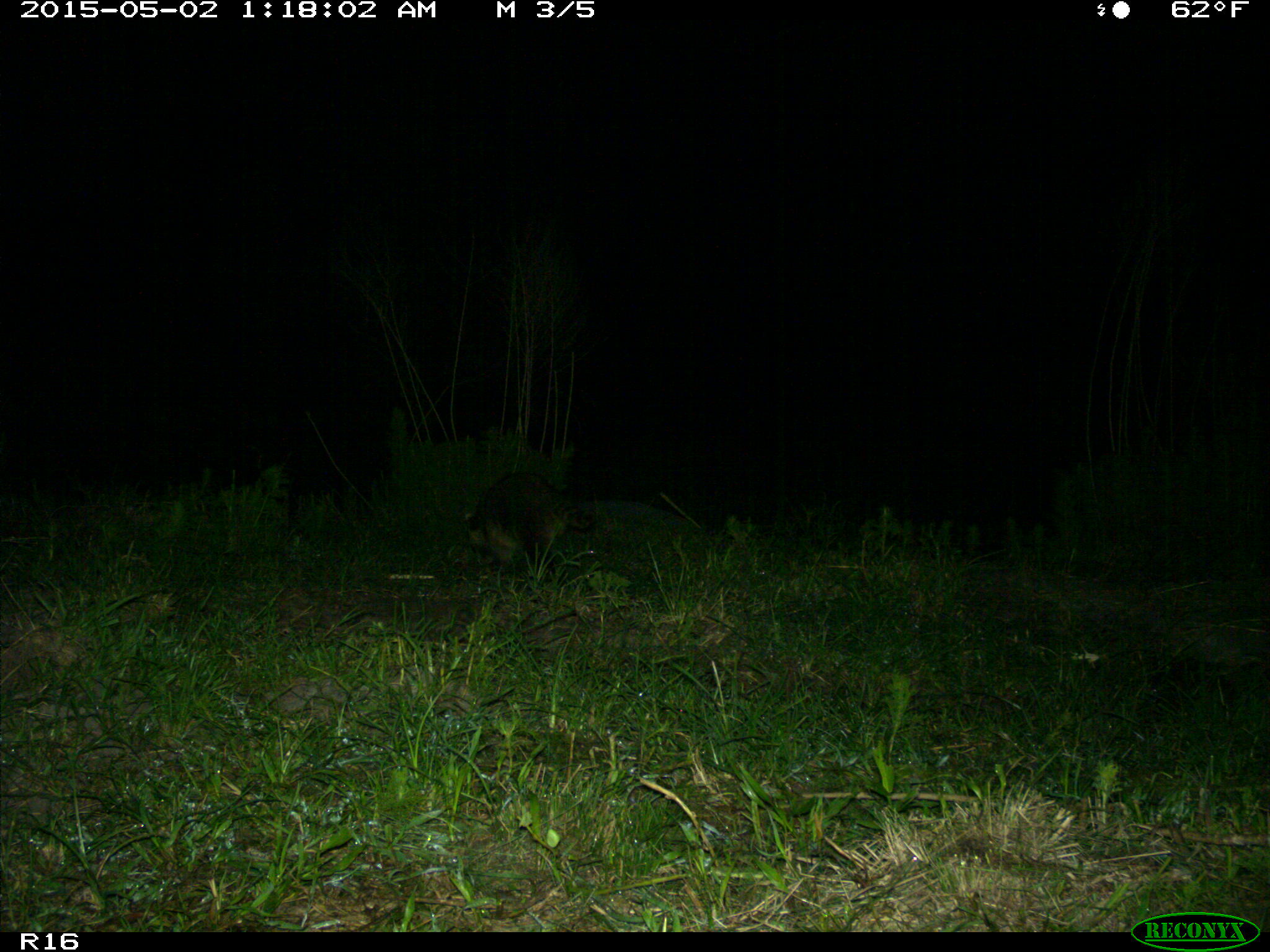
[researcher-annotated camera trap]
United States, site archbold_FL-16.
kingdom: Animalia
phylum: Chordata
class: Mammalia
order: Carnivora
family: Procyonidae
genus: Procyon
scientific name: Procyon lotor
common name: common raccoon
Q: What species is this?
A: Procyon lotor (common raccoon).